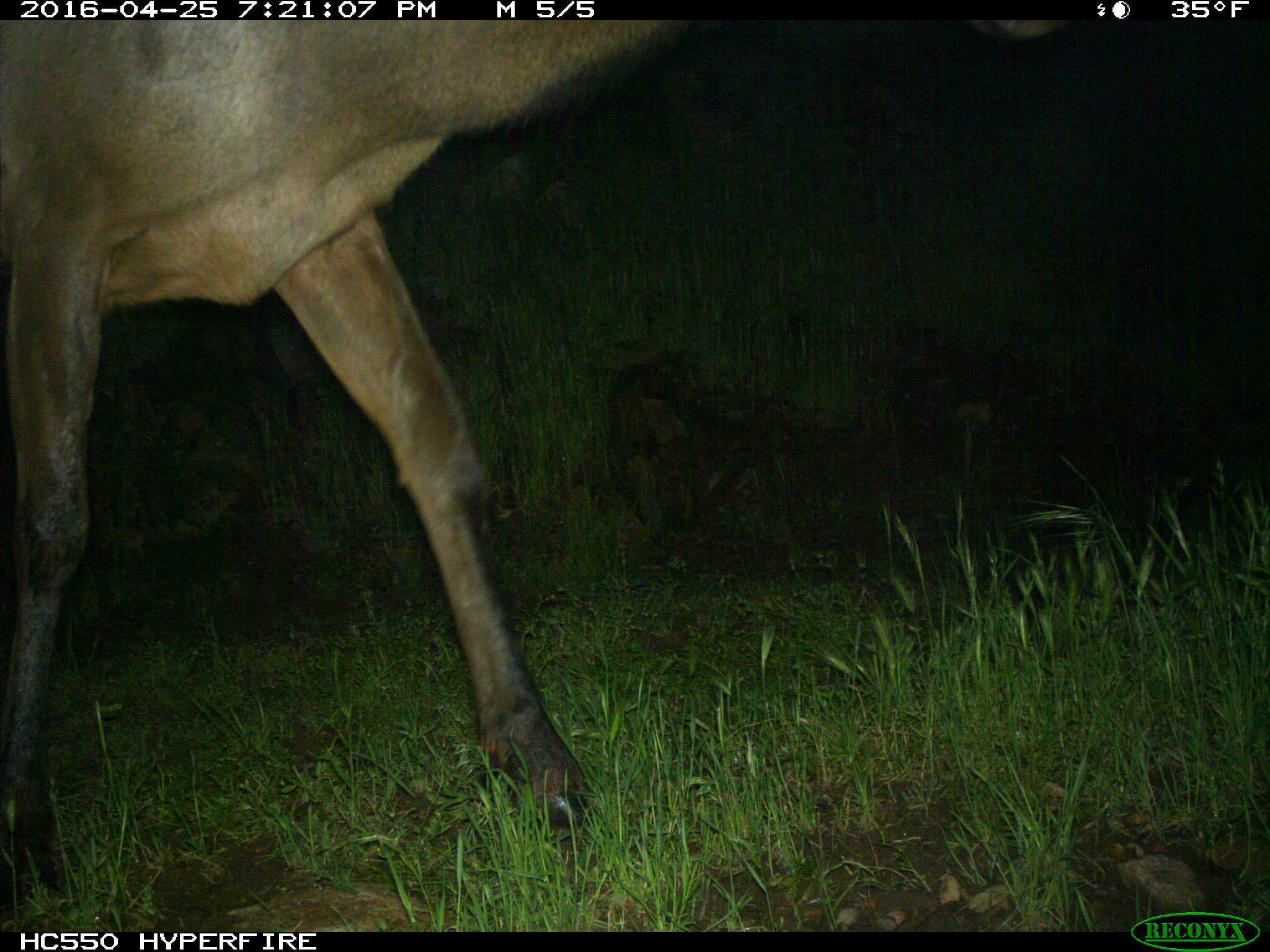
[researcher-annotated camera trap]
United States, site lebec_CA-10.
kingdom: Animalia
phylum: Chordata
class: Mammalia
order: Artiodactyla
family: Cervidae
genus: Cervus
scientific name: Cervus canadensis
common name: elk